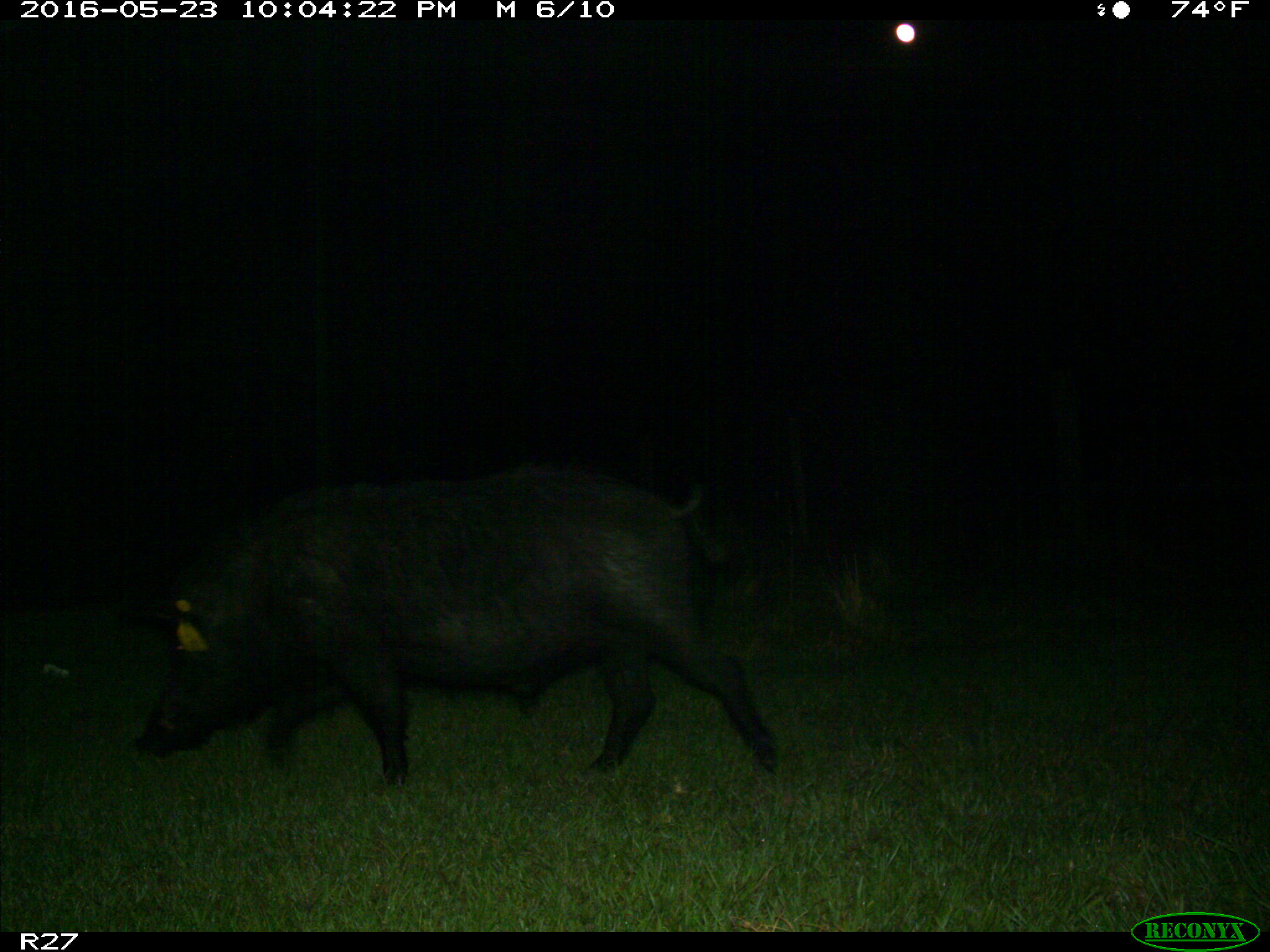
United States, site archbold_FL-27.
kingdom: Animalia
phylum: Chordata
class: Mammalia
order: Artiodactyla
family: Suidae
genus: Sus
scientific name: Sus scrofa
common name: wild boar